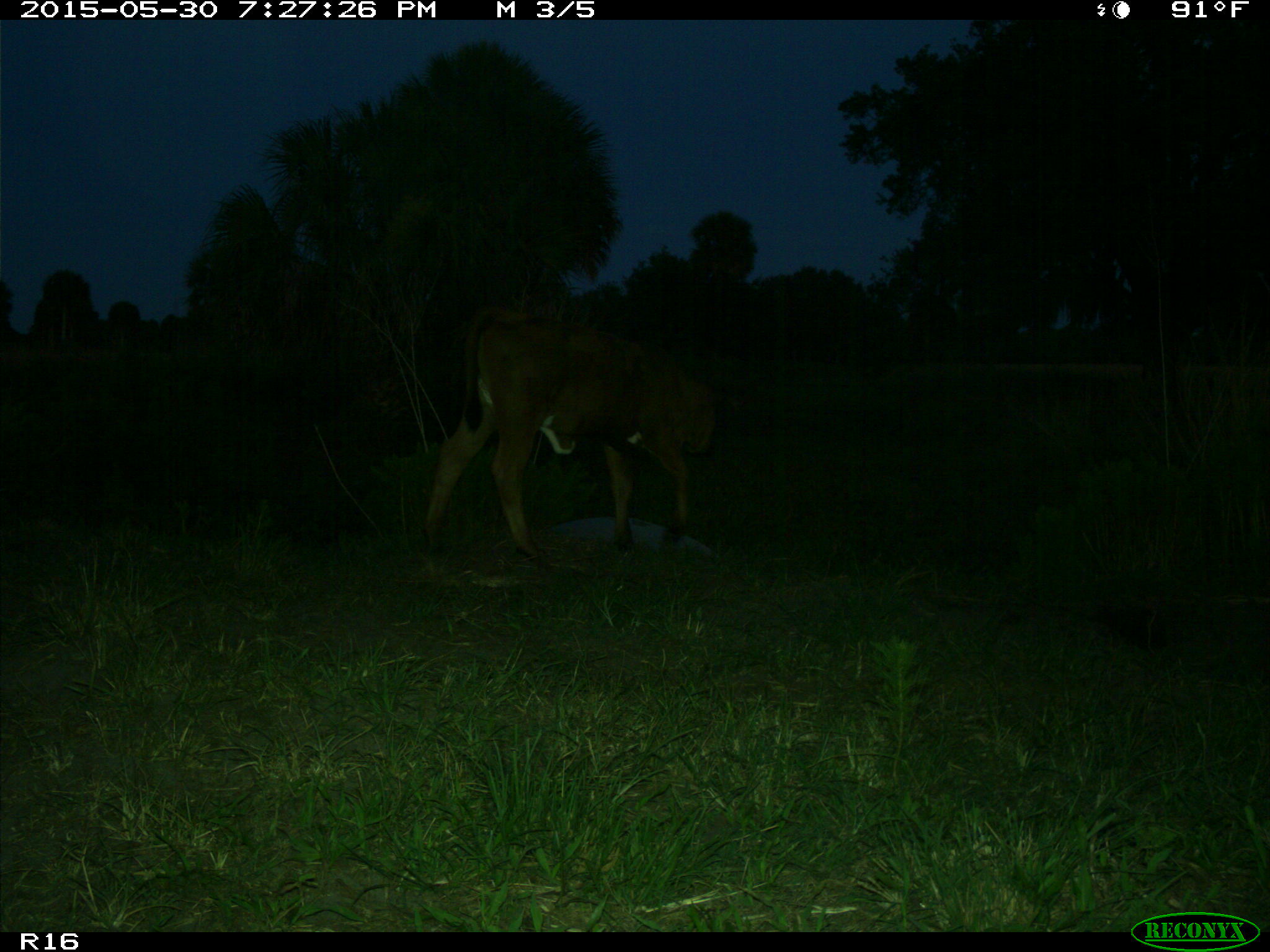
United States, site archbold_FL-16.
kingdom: Animalia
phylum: Chordata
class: Mammalia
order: Artiodactyla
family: Bovidae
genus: Bos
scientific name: Bos taurus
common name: domestic cow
Bos taurus (domestic cow).